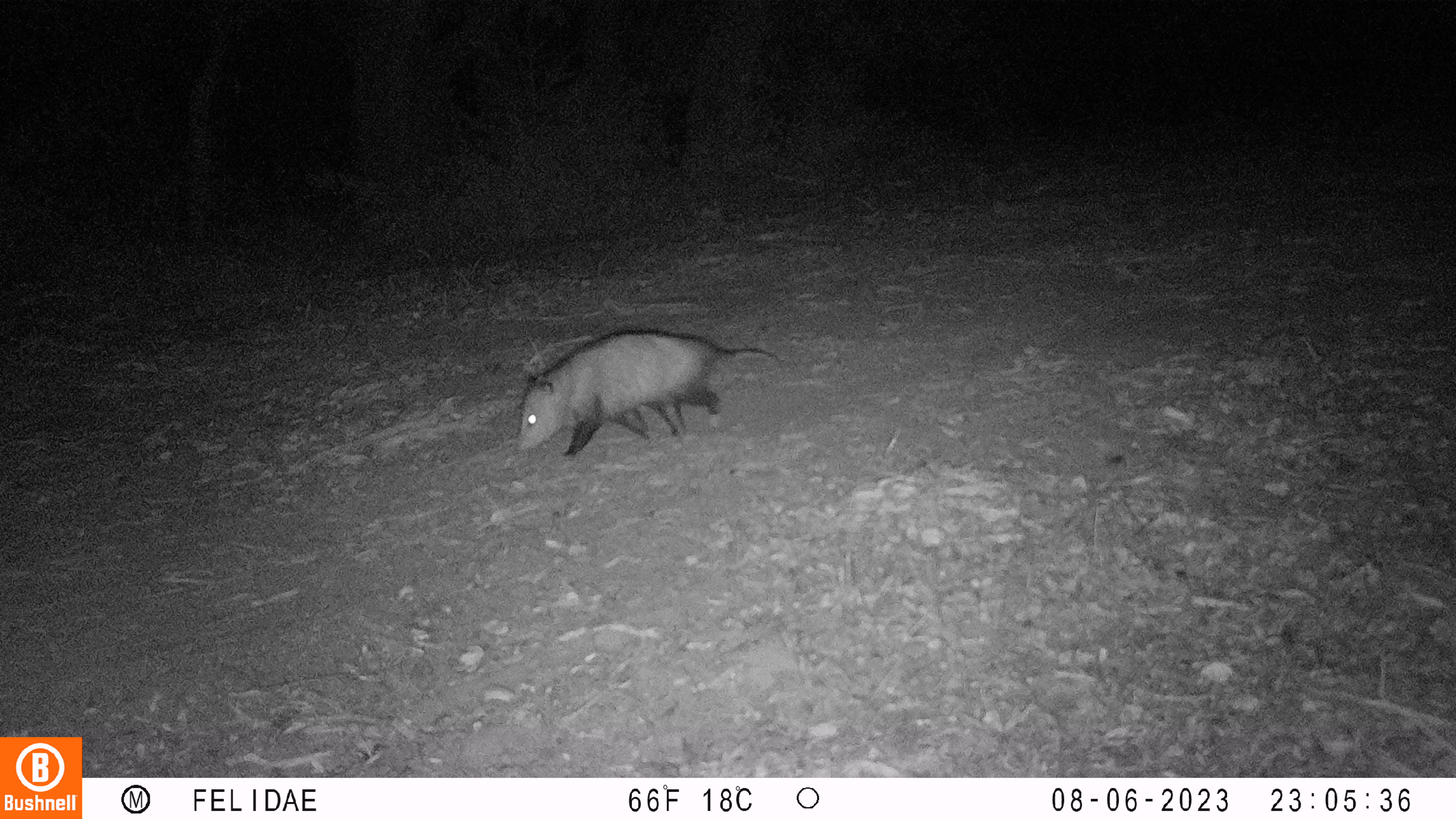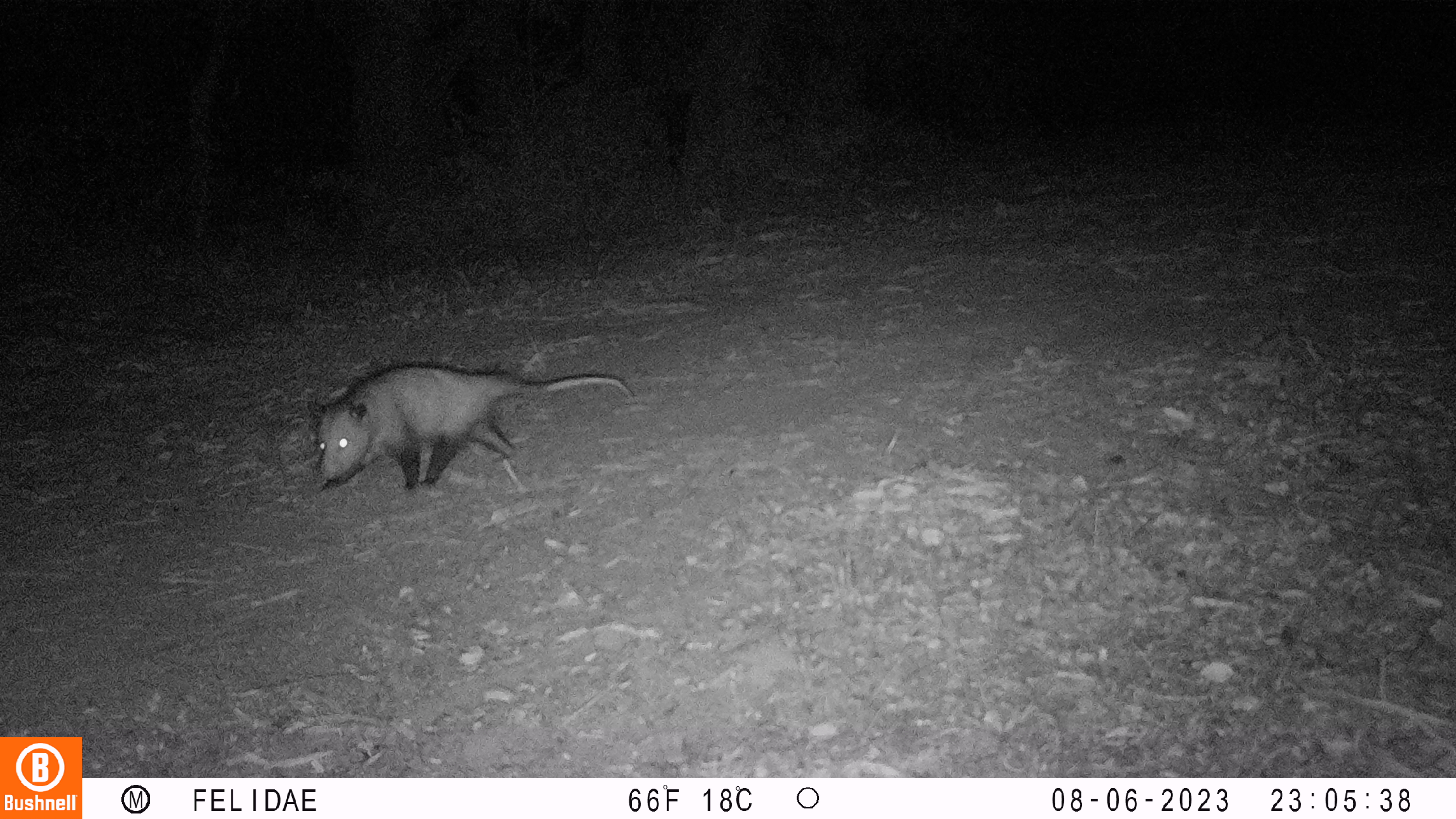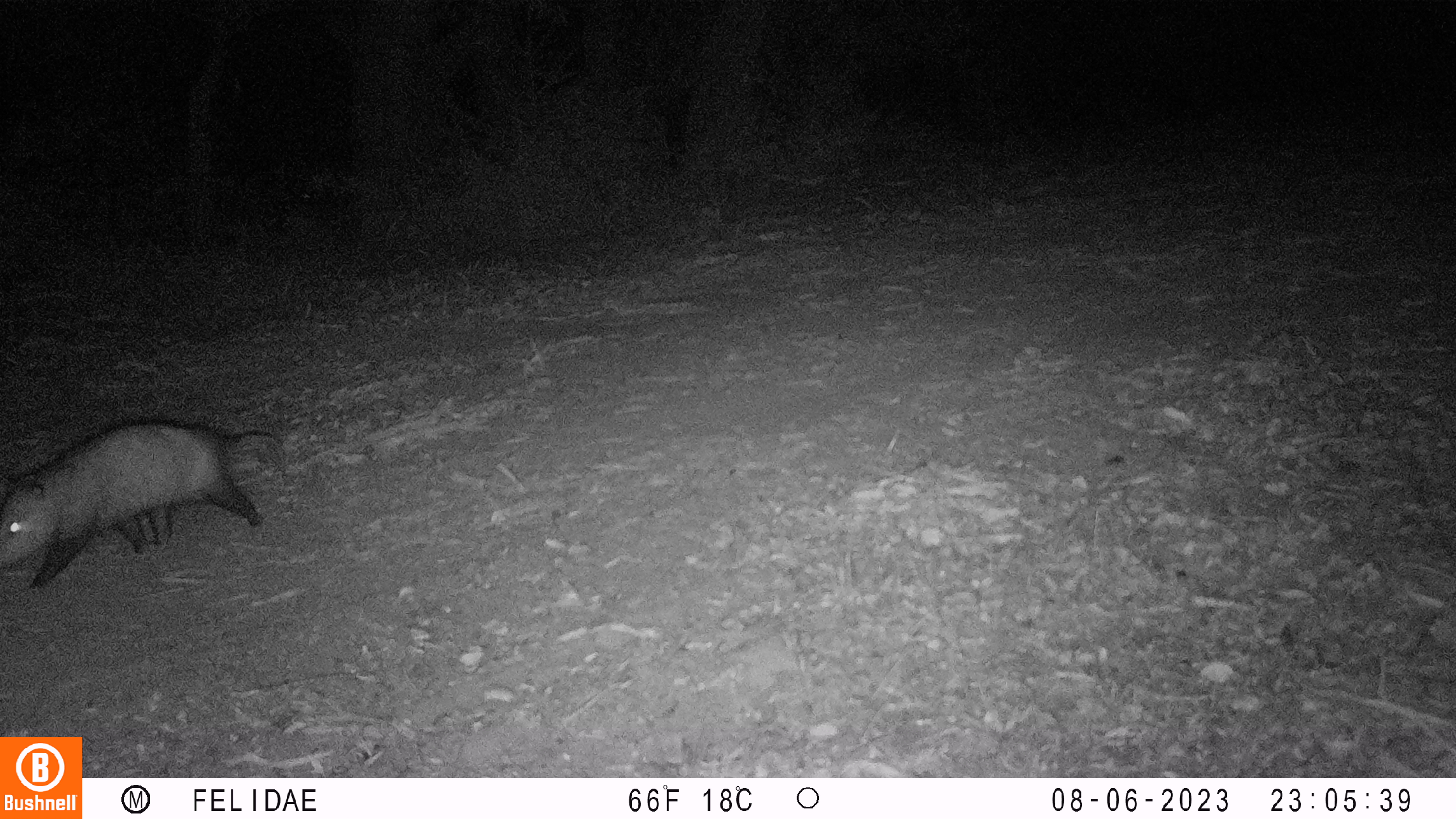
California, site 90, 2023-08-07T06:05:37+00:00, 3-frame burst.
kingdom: Animalia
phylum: Chordata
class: Mammalia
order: Didelphimorphia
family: Didelphidae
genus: Didelphis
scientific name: Didelphis virginiana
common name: virginia opossum